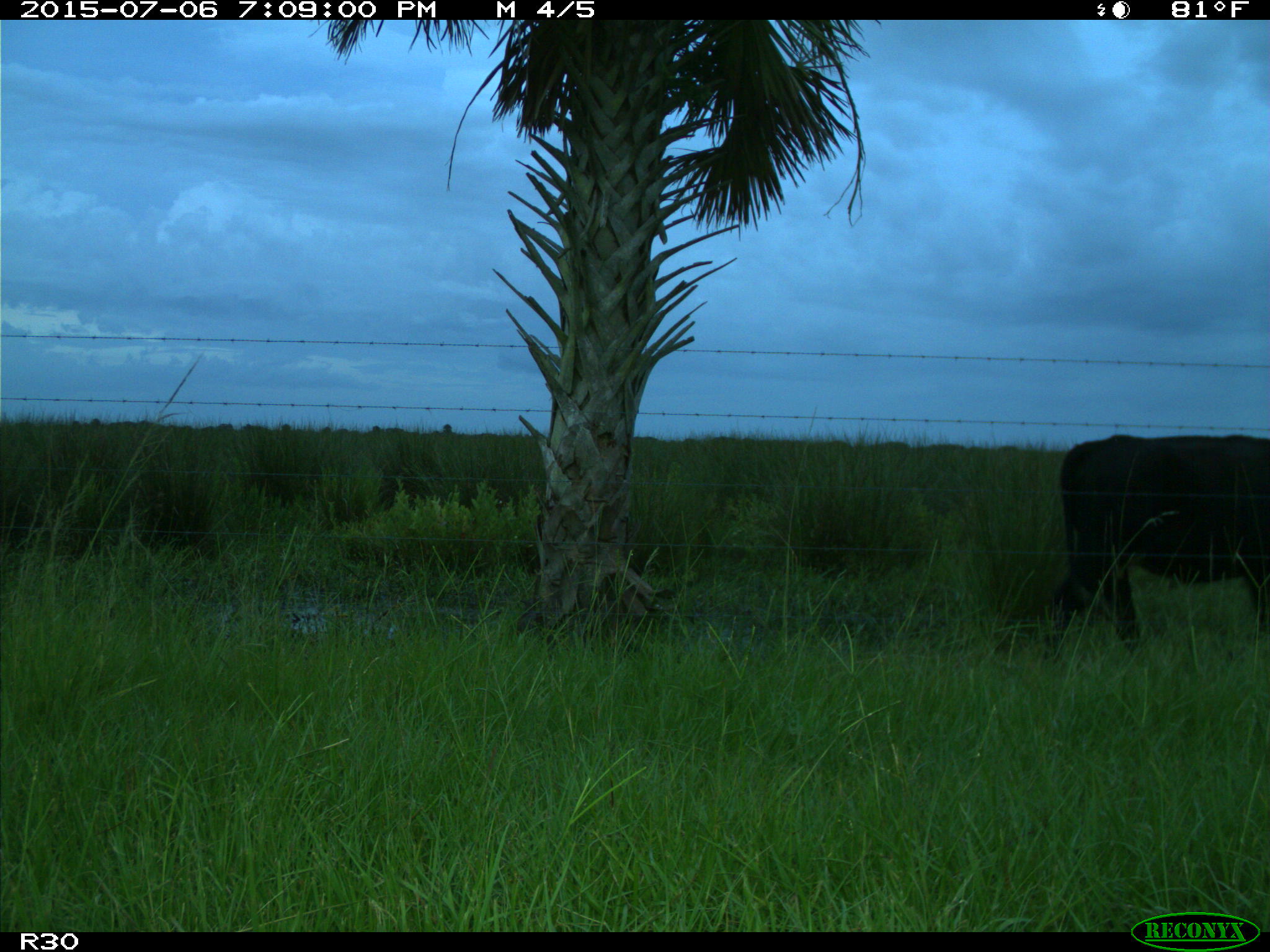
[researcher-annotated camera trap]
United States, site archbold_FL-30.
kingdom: Animalia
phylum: Chordata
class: Mammalia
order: Artiodactyla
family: Bovidae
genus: Bos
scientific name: Bos taurus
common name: domestic cow